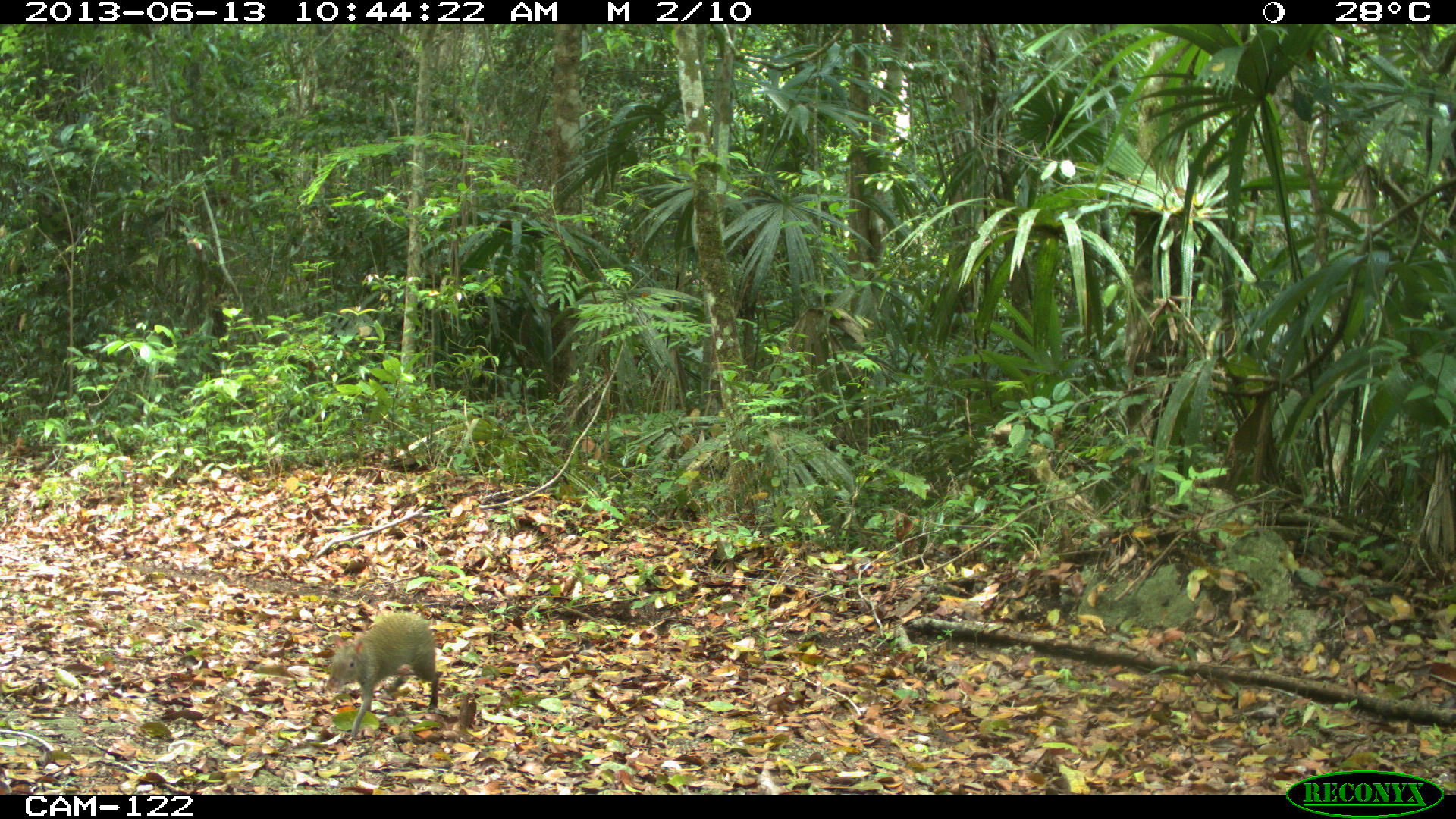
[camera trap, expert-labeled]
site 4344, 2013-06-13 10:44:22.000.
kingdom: Animalia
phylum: Chordata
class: Mammalia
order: Rodentia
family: Dasyproctidae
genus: Dasyprocta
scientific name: Dasyprocta punctata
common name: central american agouti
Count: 2.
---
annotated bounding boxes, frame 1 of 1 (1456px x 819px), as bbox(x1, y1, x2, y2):
dasyprocta punctata: bbox(324, 612, 441, 739)